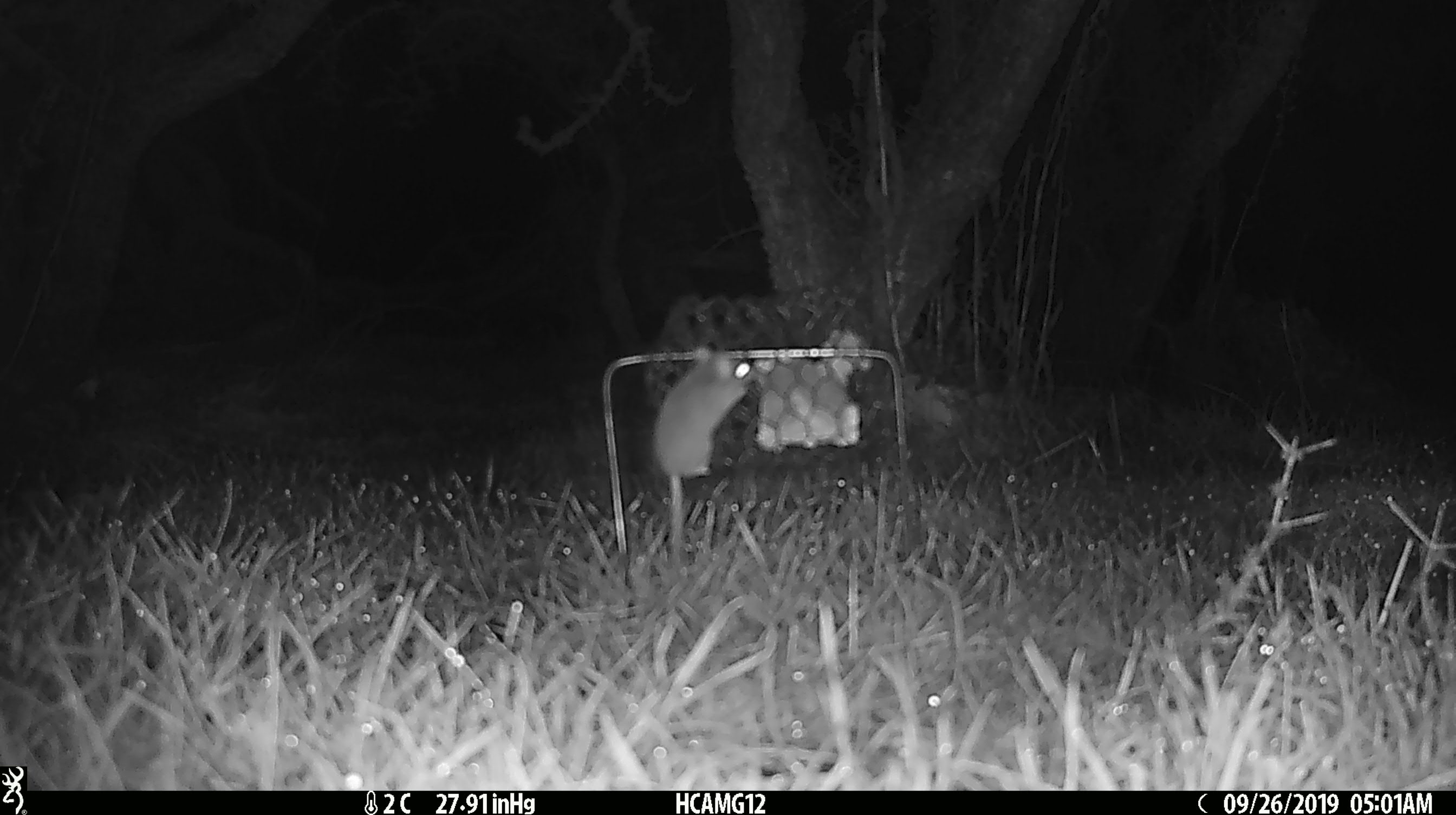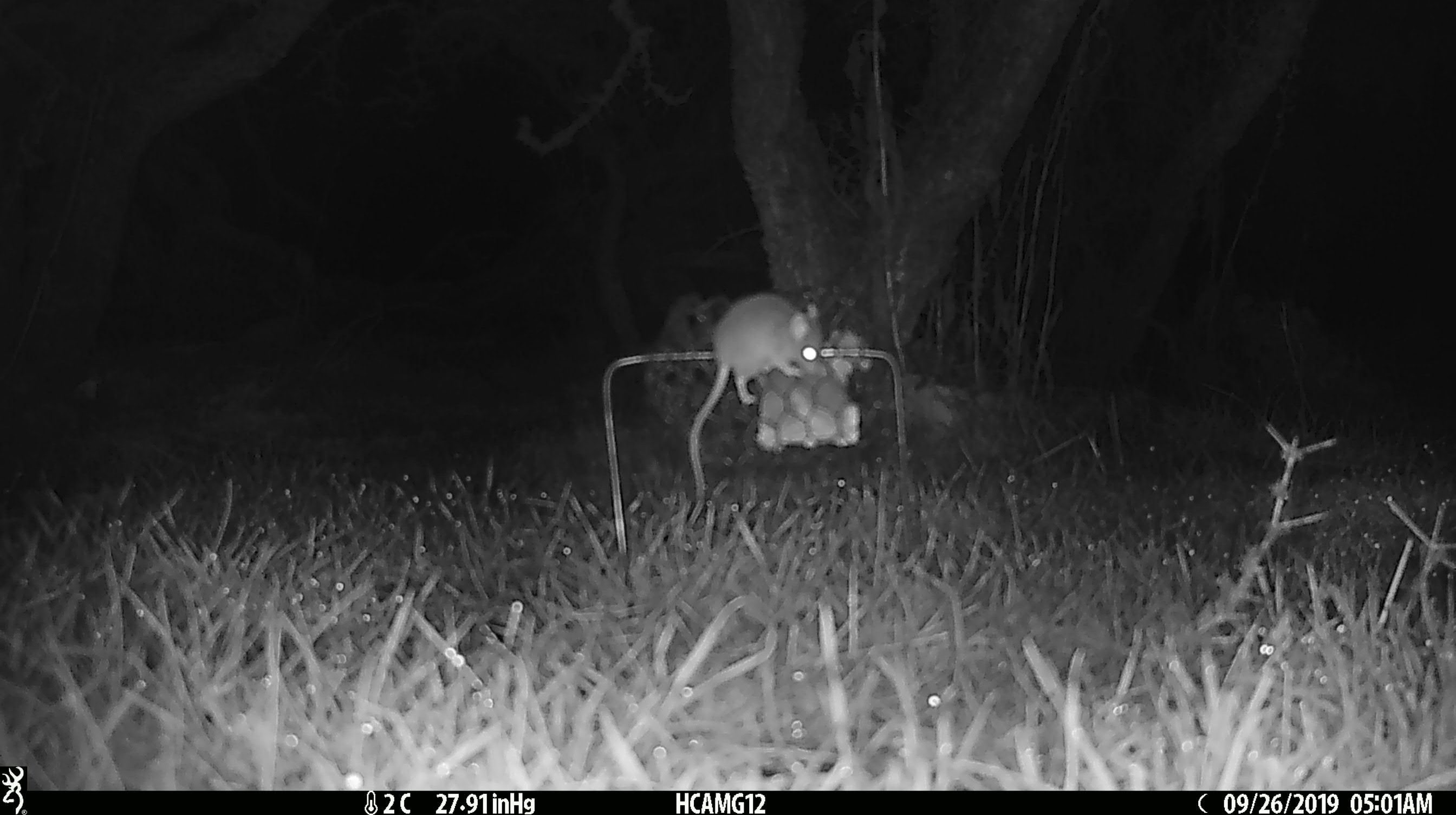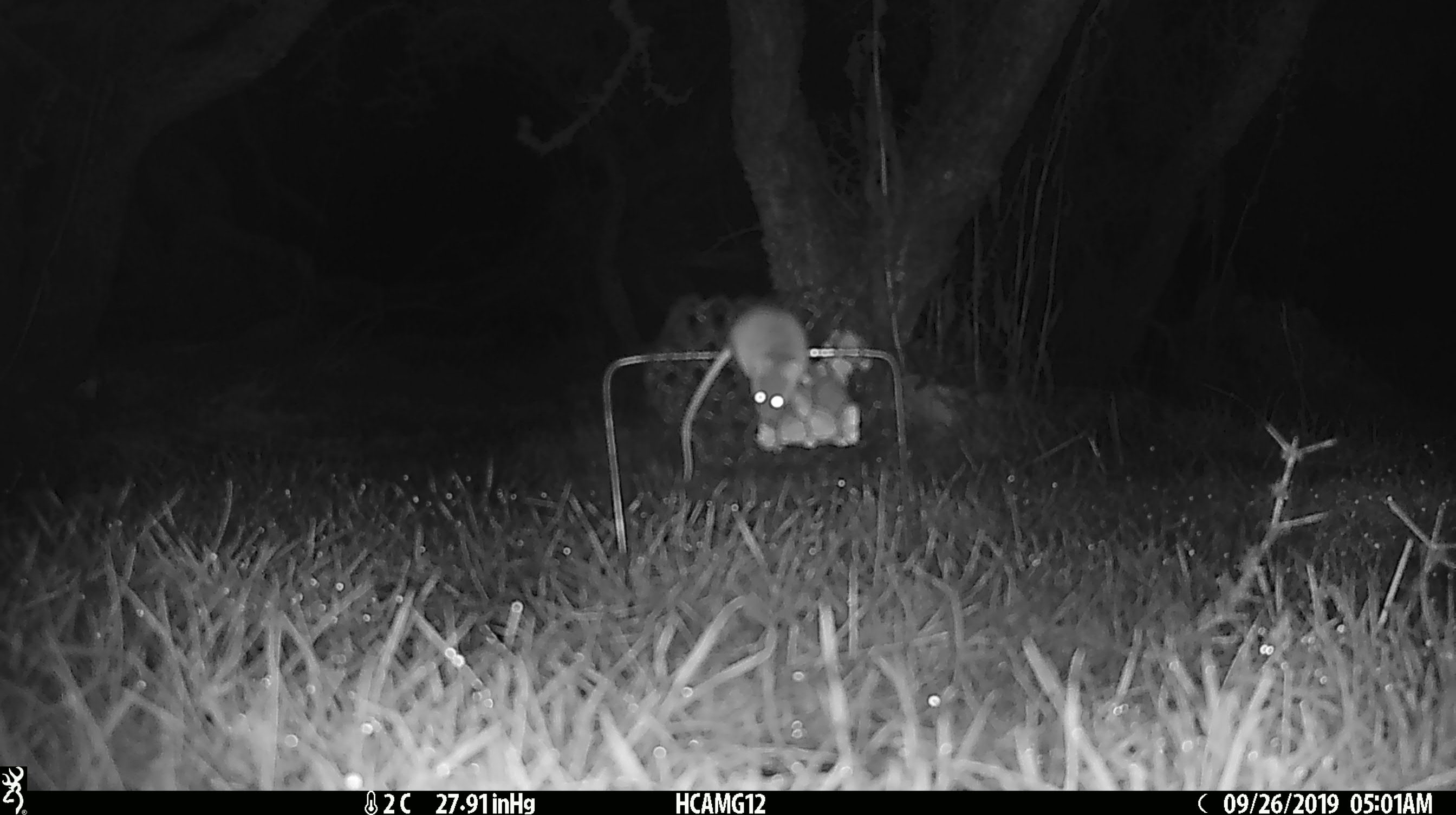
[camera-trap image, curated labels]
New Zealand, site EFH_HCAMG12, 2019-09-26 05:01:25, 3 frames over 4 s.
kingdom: Animalia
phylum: Chordata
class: Mammalia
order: Rodentia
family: Muridae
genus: Mus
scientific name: Mus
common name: mouse